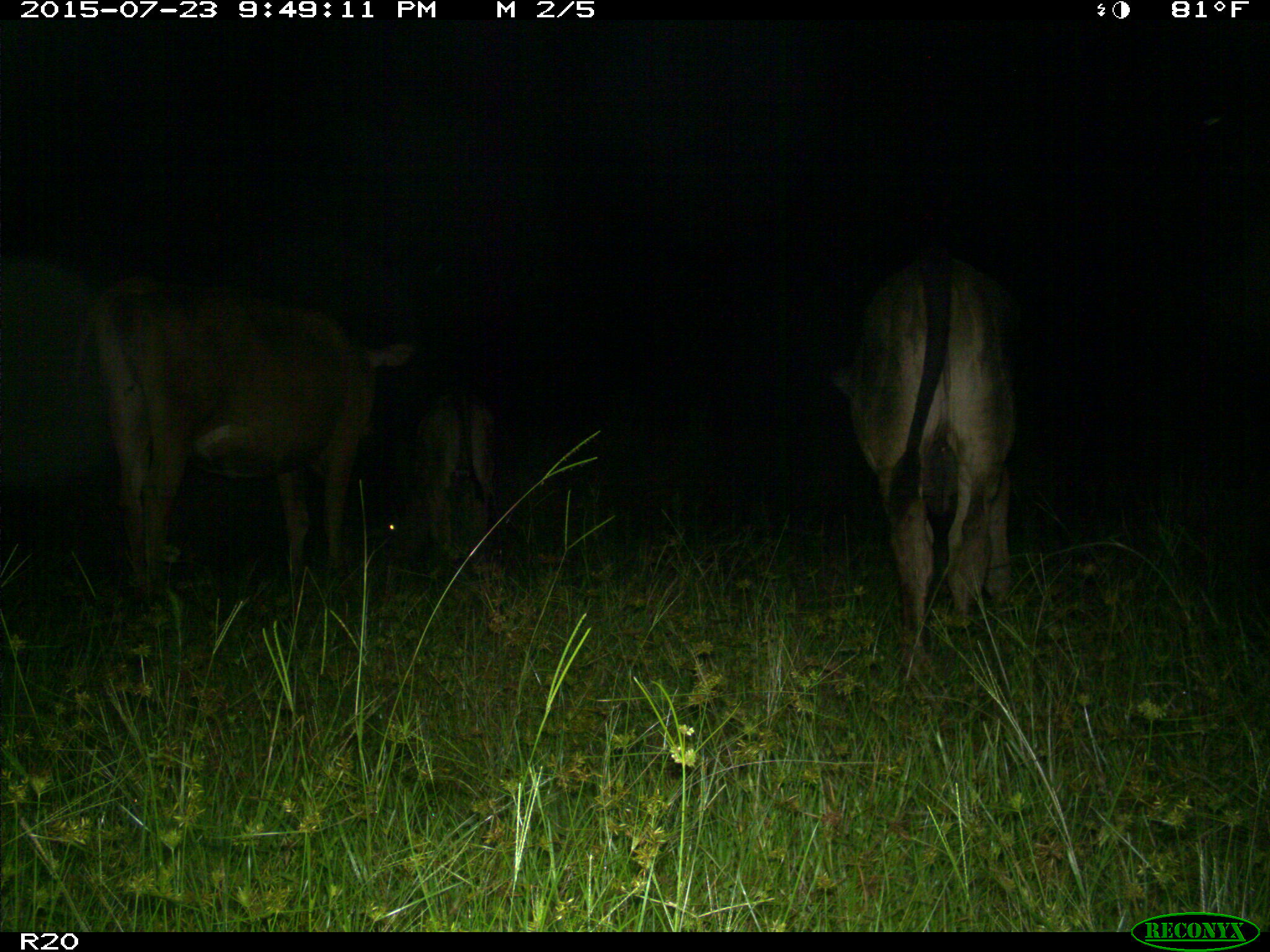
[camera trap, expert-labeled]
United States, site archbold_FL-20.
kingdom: Animalia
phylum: Chordata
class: Mammalia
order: Artiodactyla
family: Bovidae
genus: Bos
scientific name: Bos taurus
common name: domestic cow